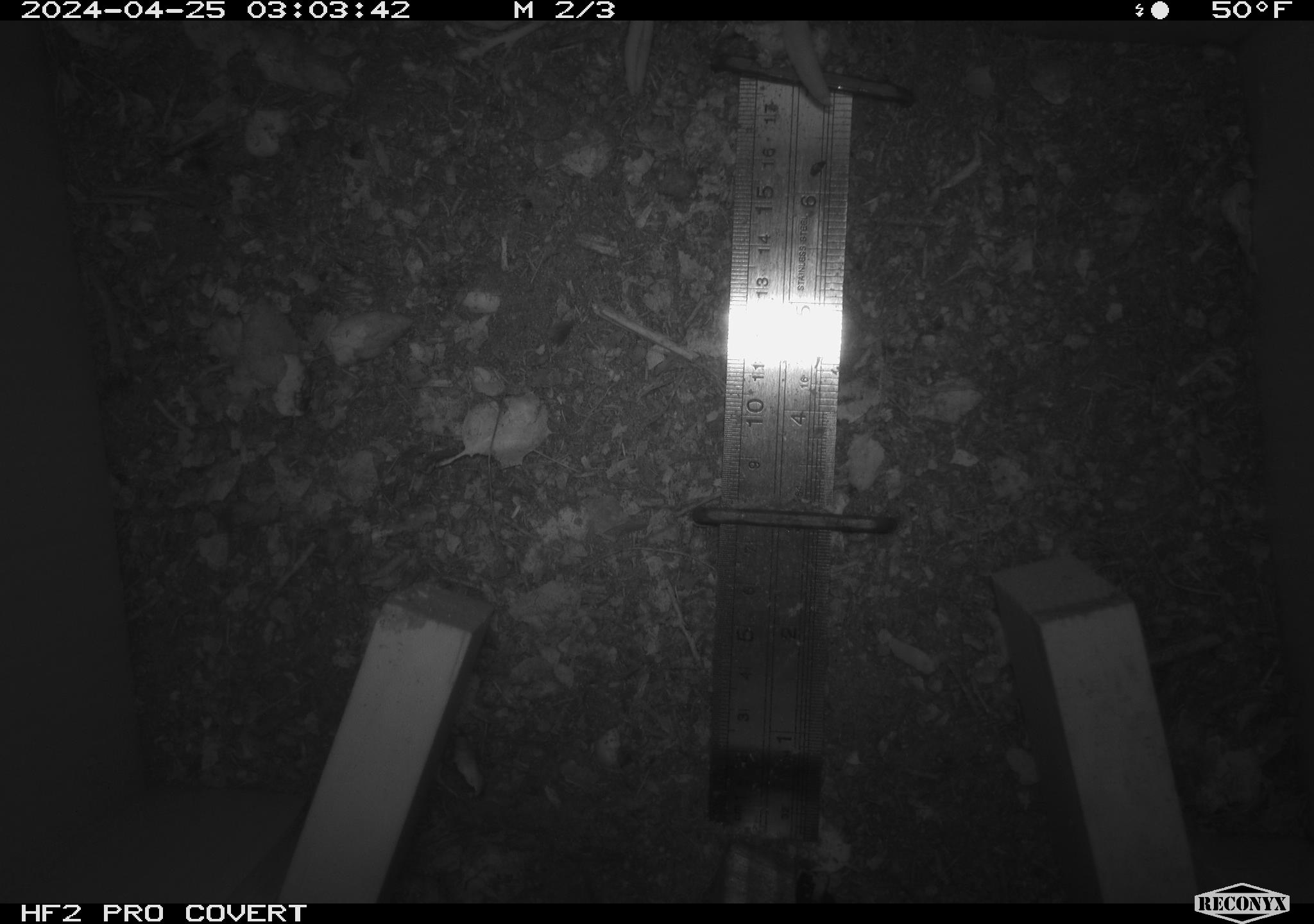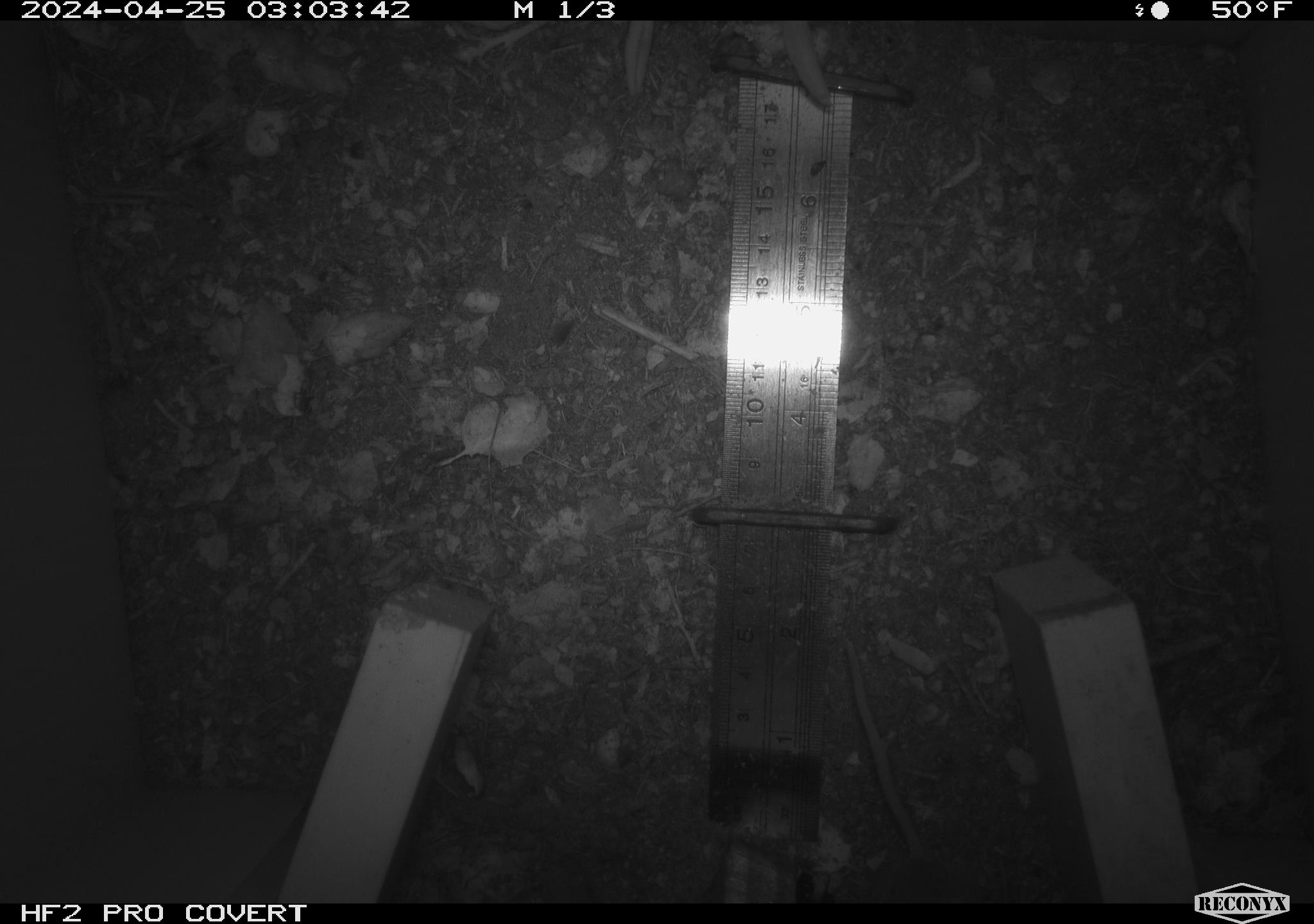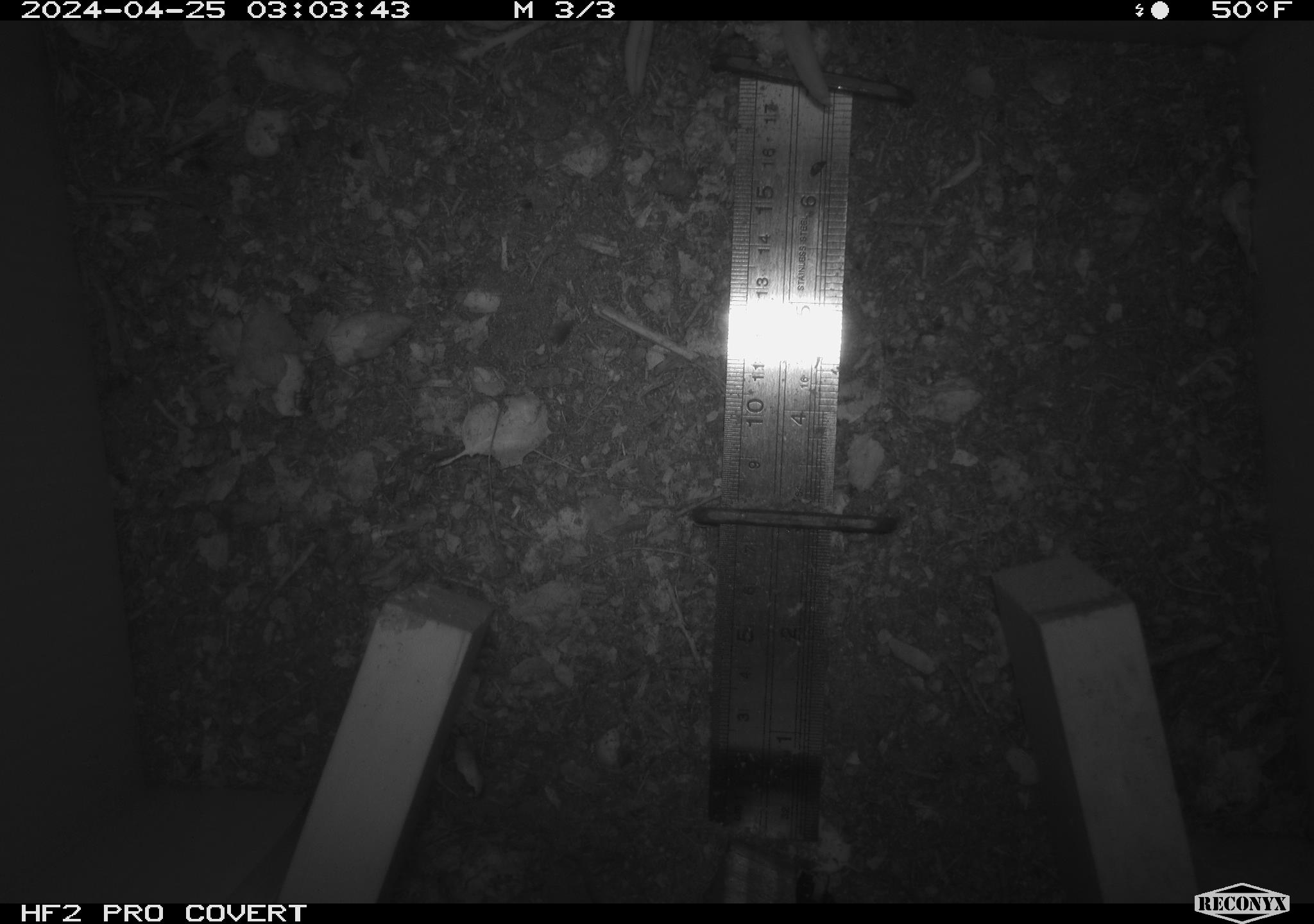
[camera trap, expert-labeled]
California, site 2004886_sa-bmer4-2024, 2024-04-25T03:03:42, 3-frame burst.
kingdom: Animalia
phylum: Chordata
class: Mammalia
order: Rodentia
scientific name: Rodentia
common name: mouse species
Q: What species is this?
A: Mouse species (Rodentia).